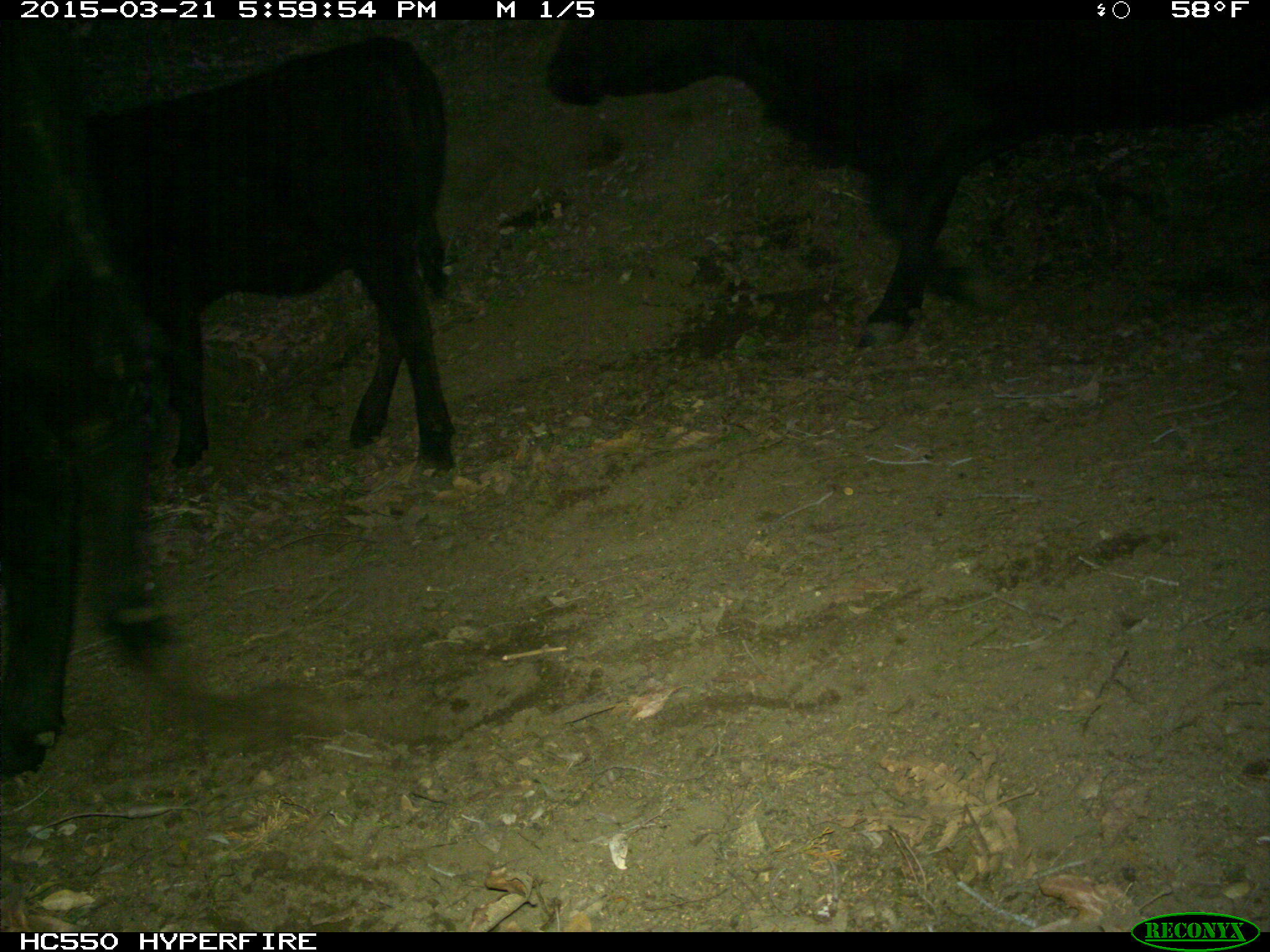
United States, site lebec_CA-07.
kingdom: Animalia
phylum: Chordata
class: Mammalia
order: Artiodactyla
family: Bovidae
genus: Bos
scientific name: Bos taurus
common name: domestic cow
Bos taurus (domestic cow).